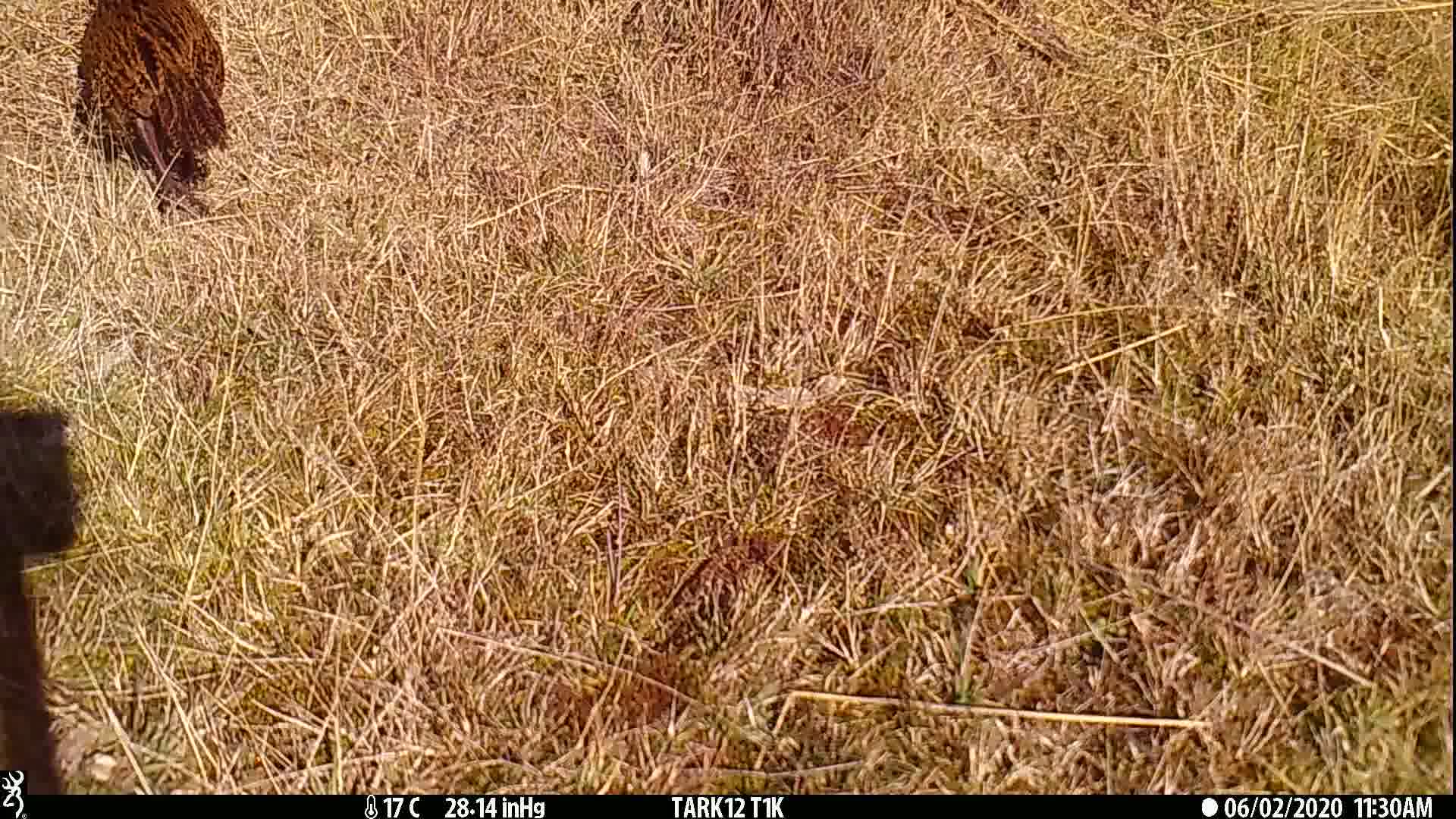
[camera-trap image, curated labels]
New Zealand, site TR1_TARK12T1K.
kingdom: Animalia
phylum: Chordata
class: Aves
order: Gruiformes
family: Rallidae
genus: Gallirallus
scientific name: Gallirallus australis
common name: weka